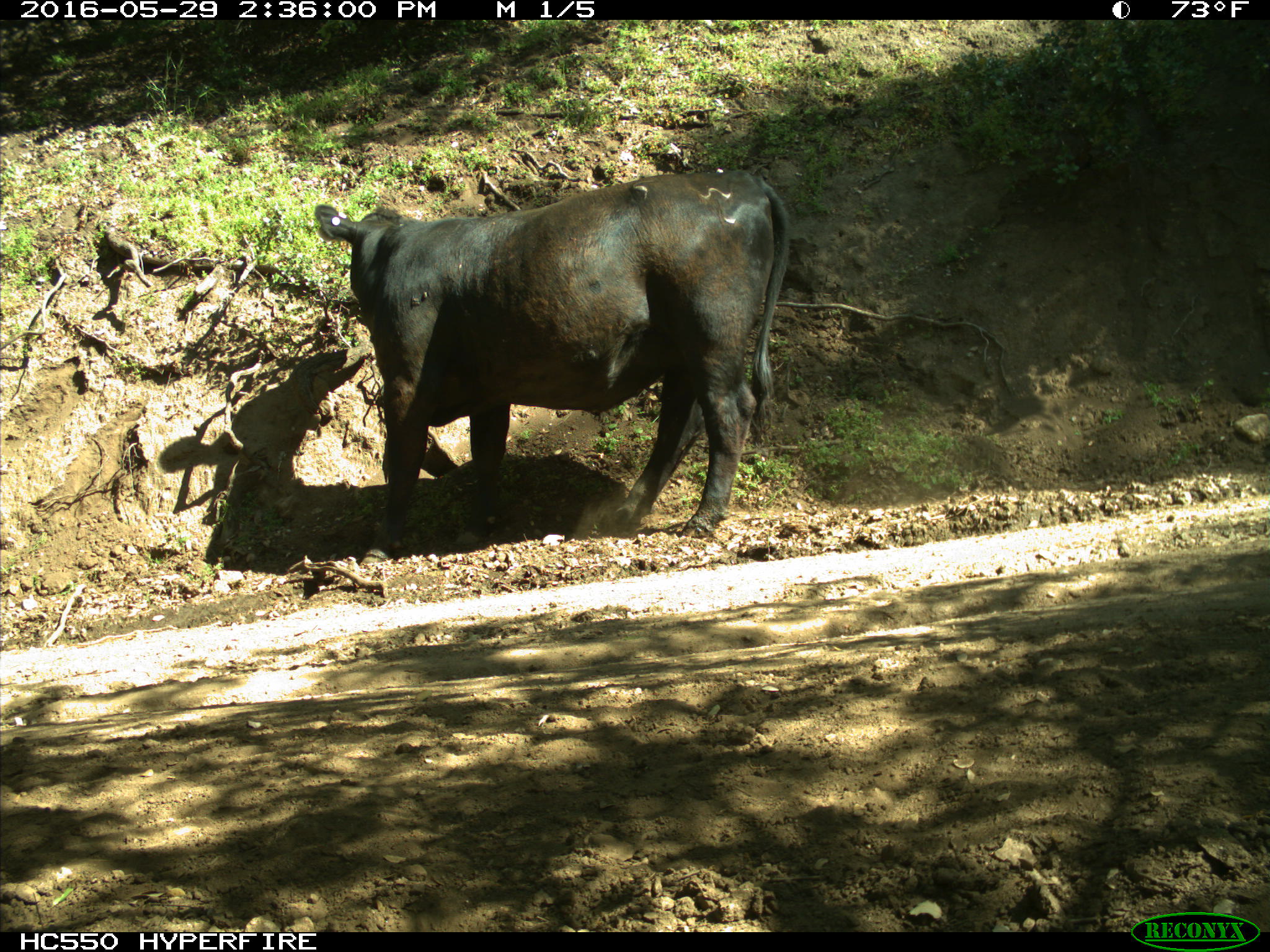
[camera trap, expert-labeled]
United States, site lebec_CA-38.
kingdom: Animalia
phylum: Chordata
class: Mammalia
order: Artiodactyla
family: Bovidae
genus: Bos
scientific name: Bos taurus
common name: domestic cow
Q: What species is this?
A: Bos taurus (domestic cow).